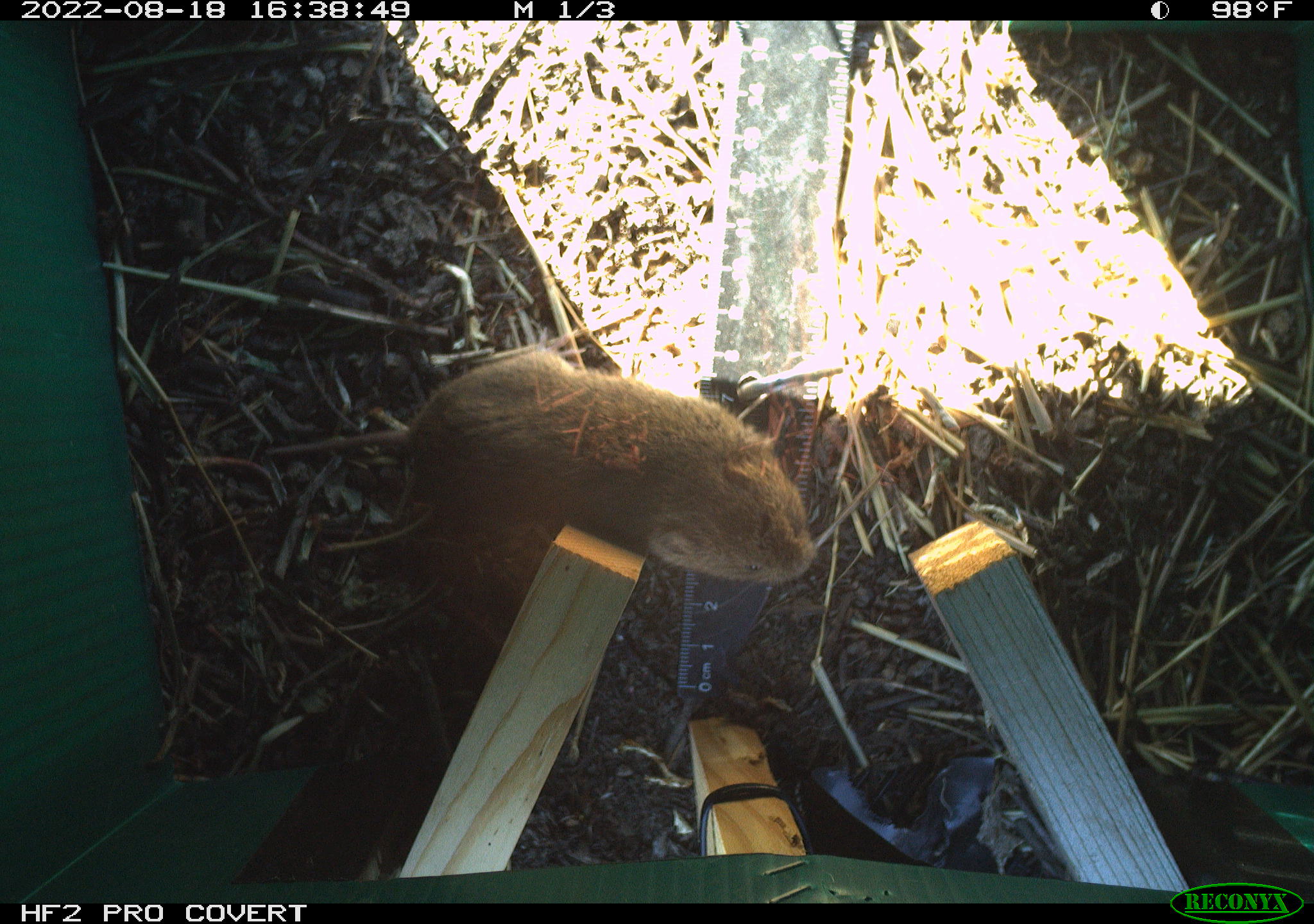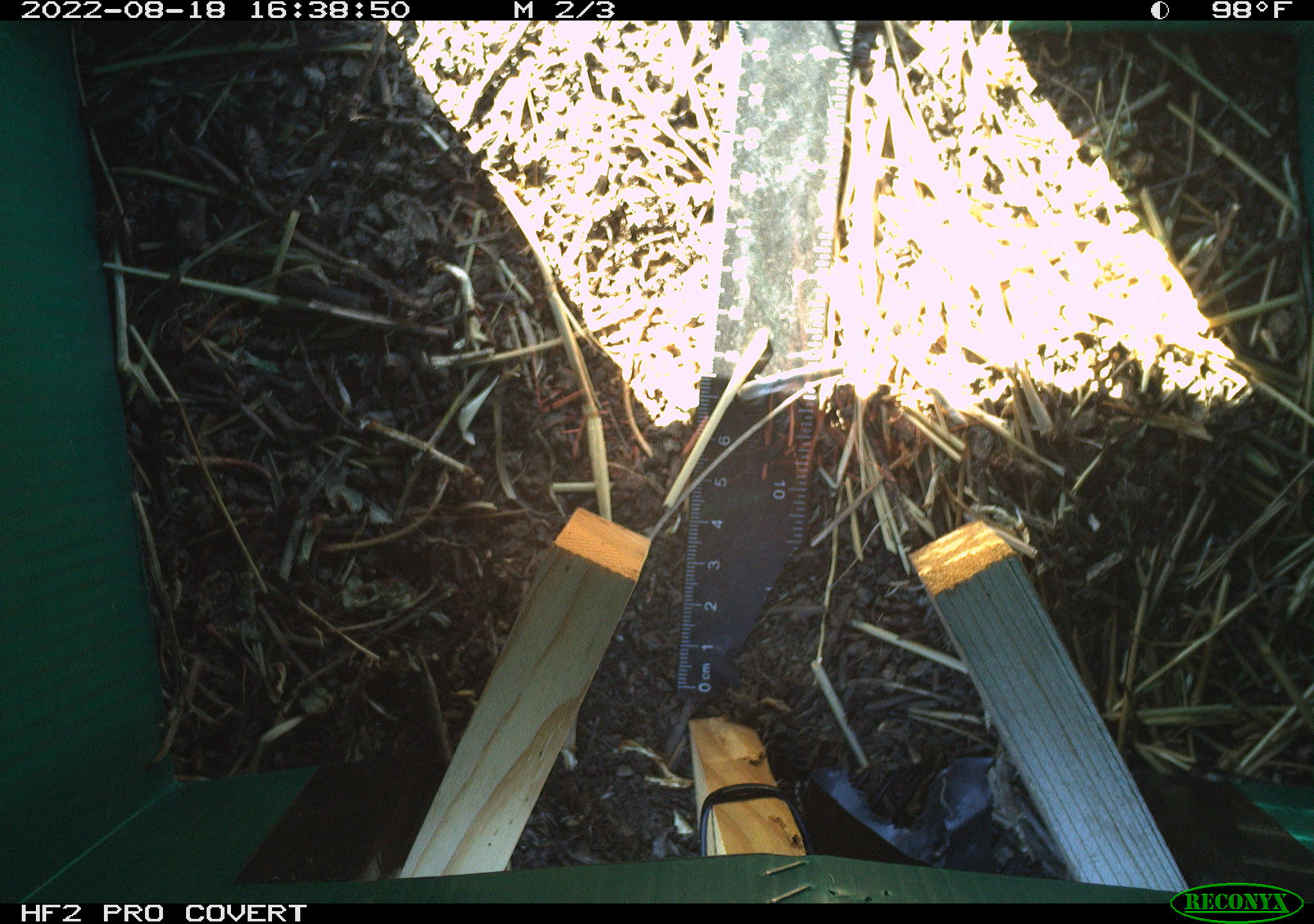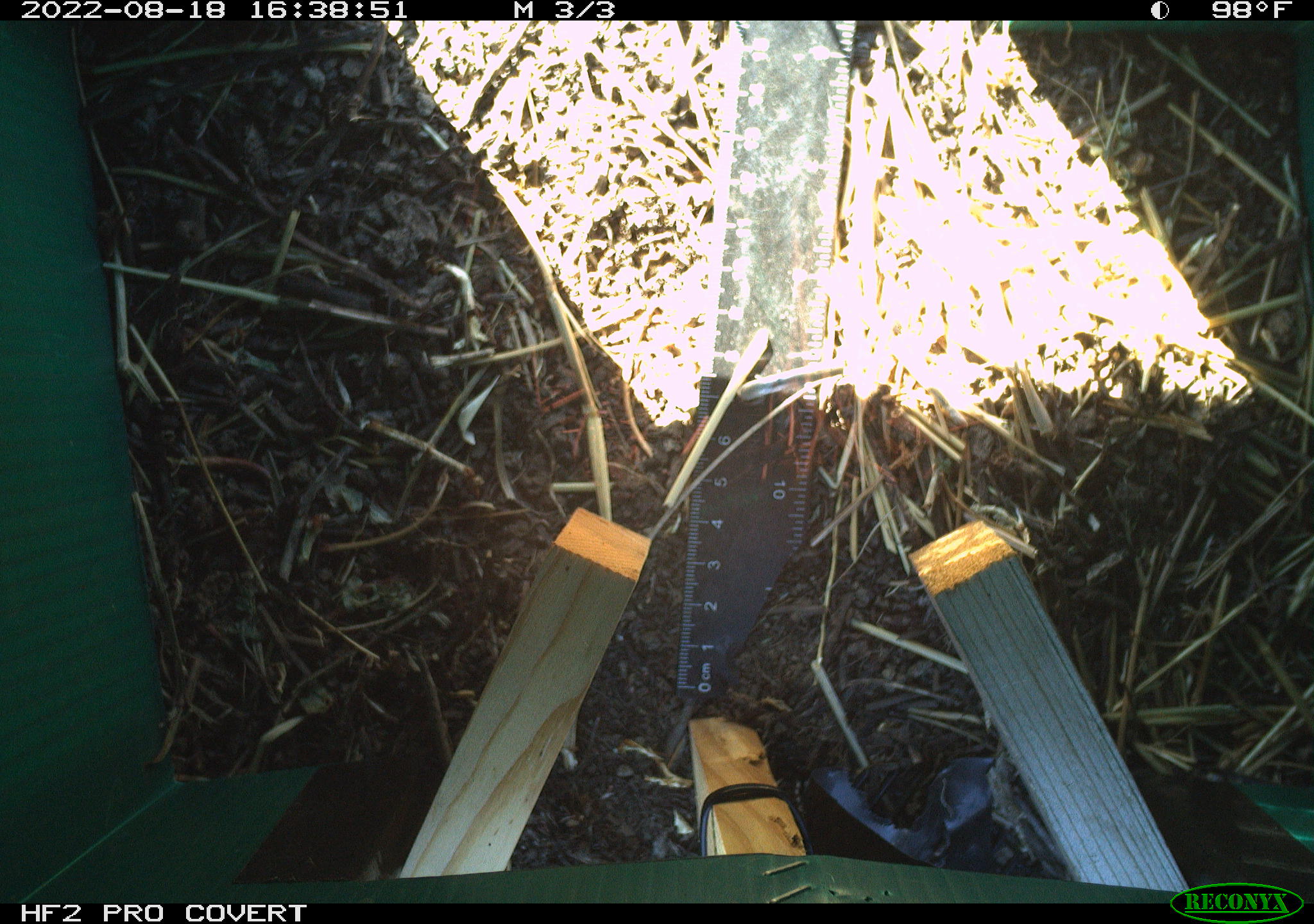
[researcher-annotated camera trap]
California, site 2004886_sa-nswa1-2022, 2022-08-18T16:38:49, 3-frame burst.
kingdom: Animalia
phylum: Chordata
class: Mammalia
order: Rodentia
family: Cricetidae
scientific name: Cricetidae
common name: hamsters, voles, lemmings, and allies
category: cricetidae family